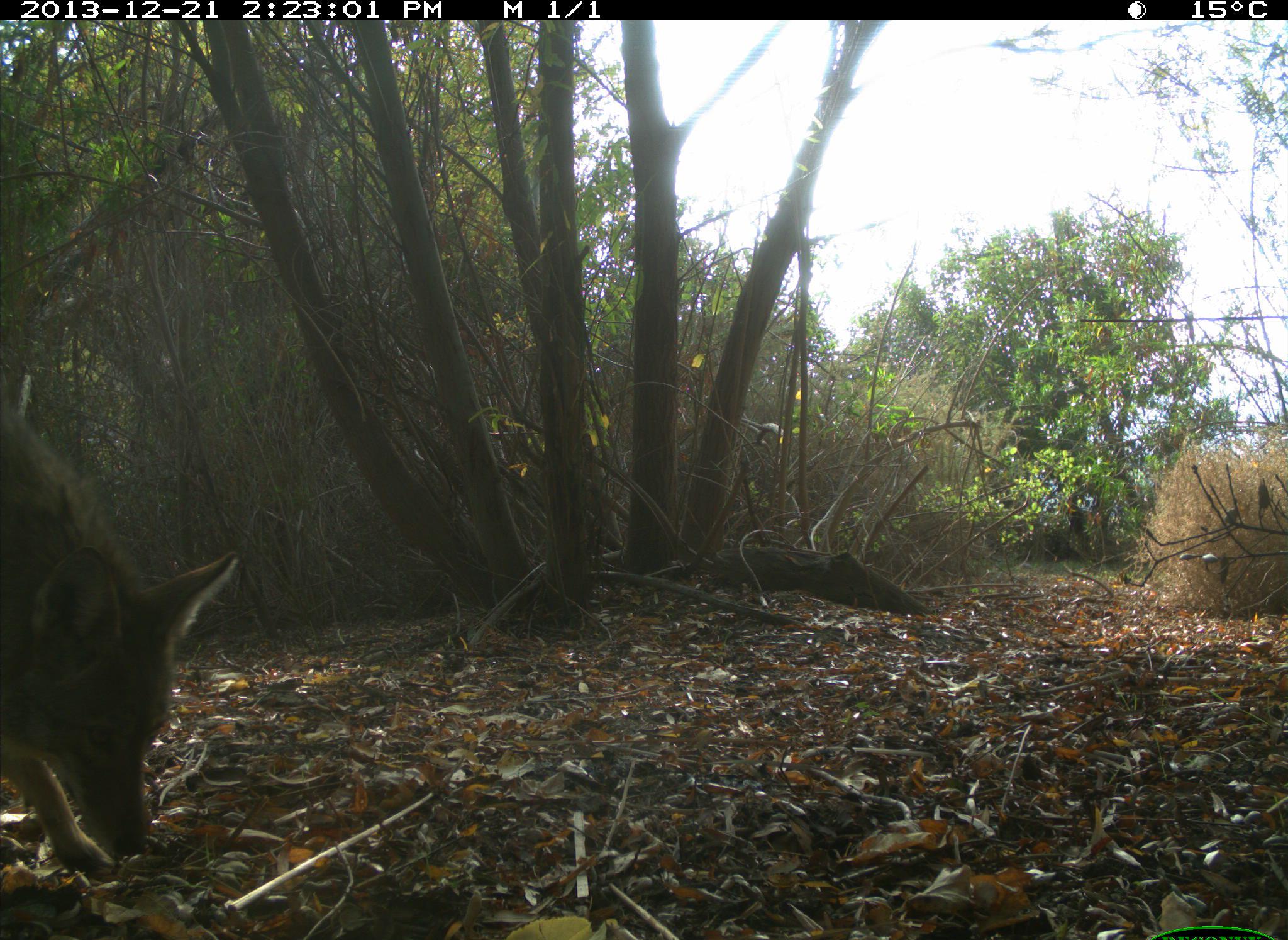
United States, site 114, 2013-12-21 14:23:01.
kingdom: Animalia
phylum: Chordata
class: Mammalia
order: Artiodactyla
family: Bovidae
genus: Bos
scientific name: Bos taurus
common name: cow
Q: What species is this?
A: Cow (Bos taurus).